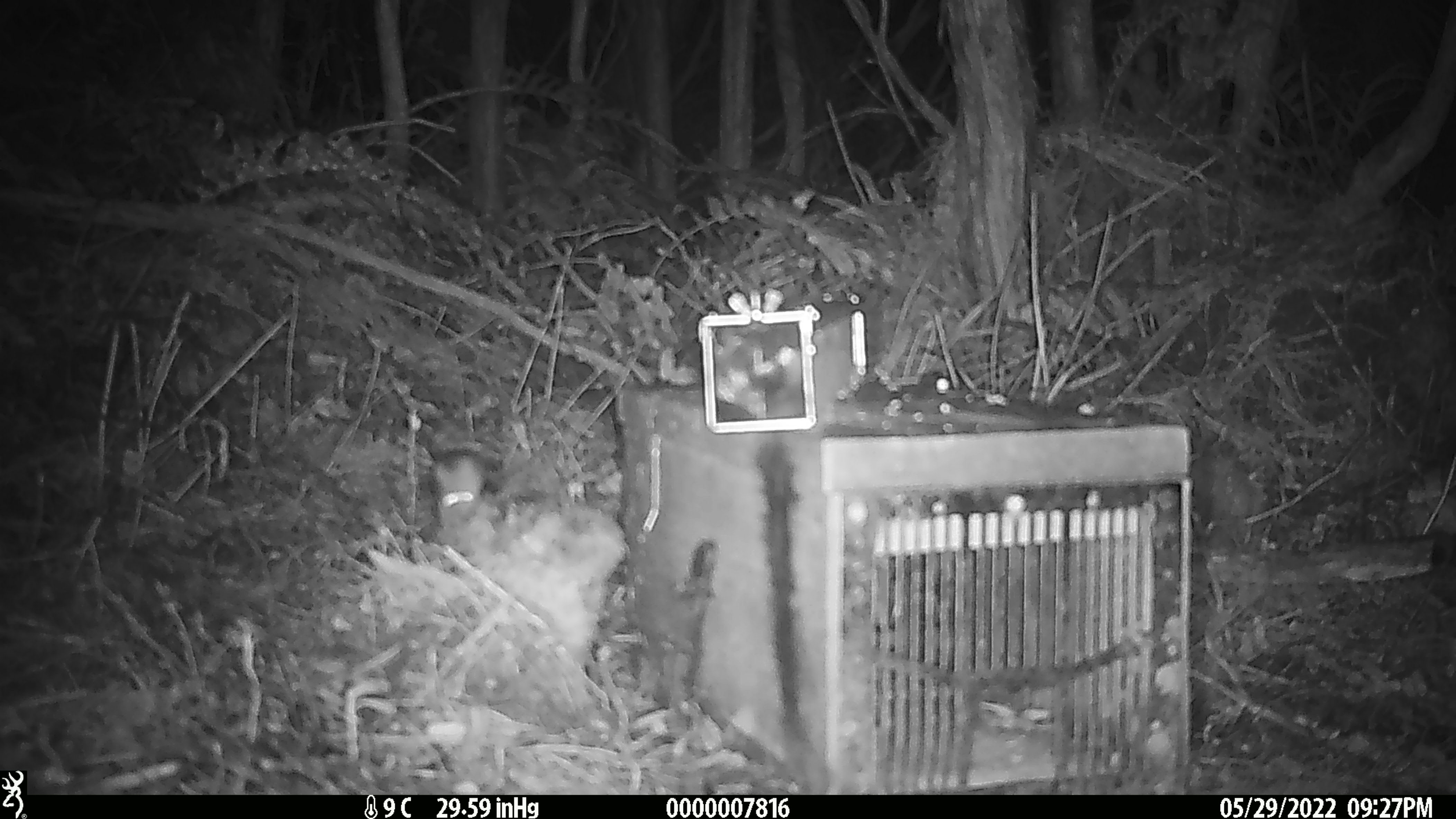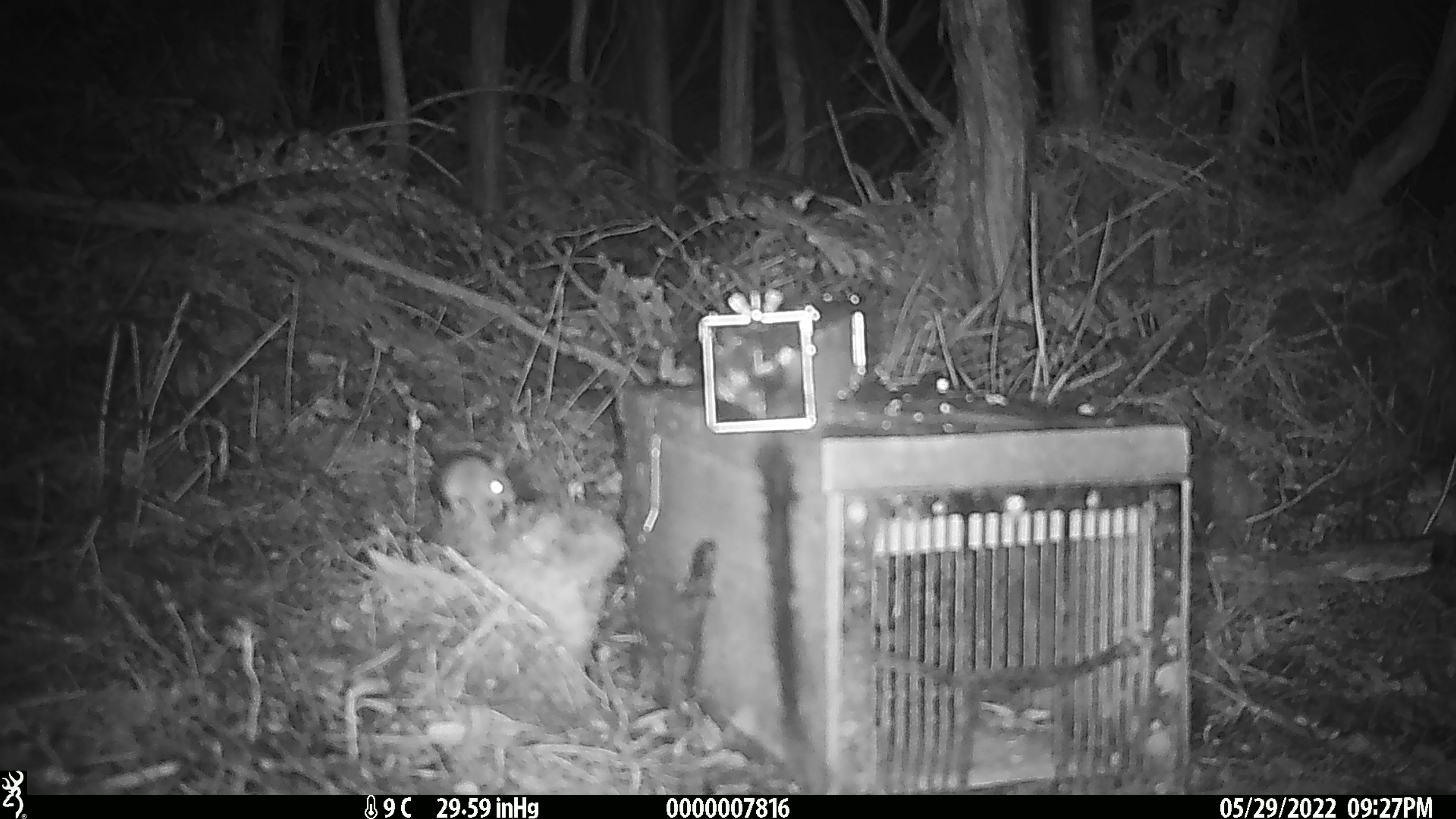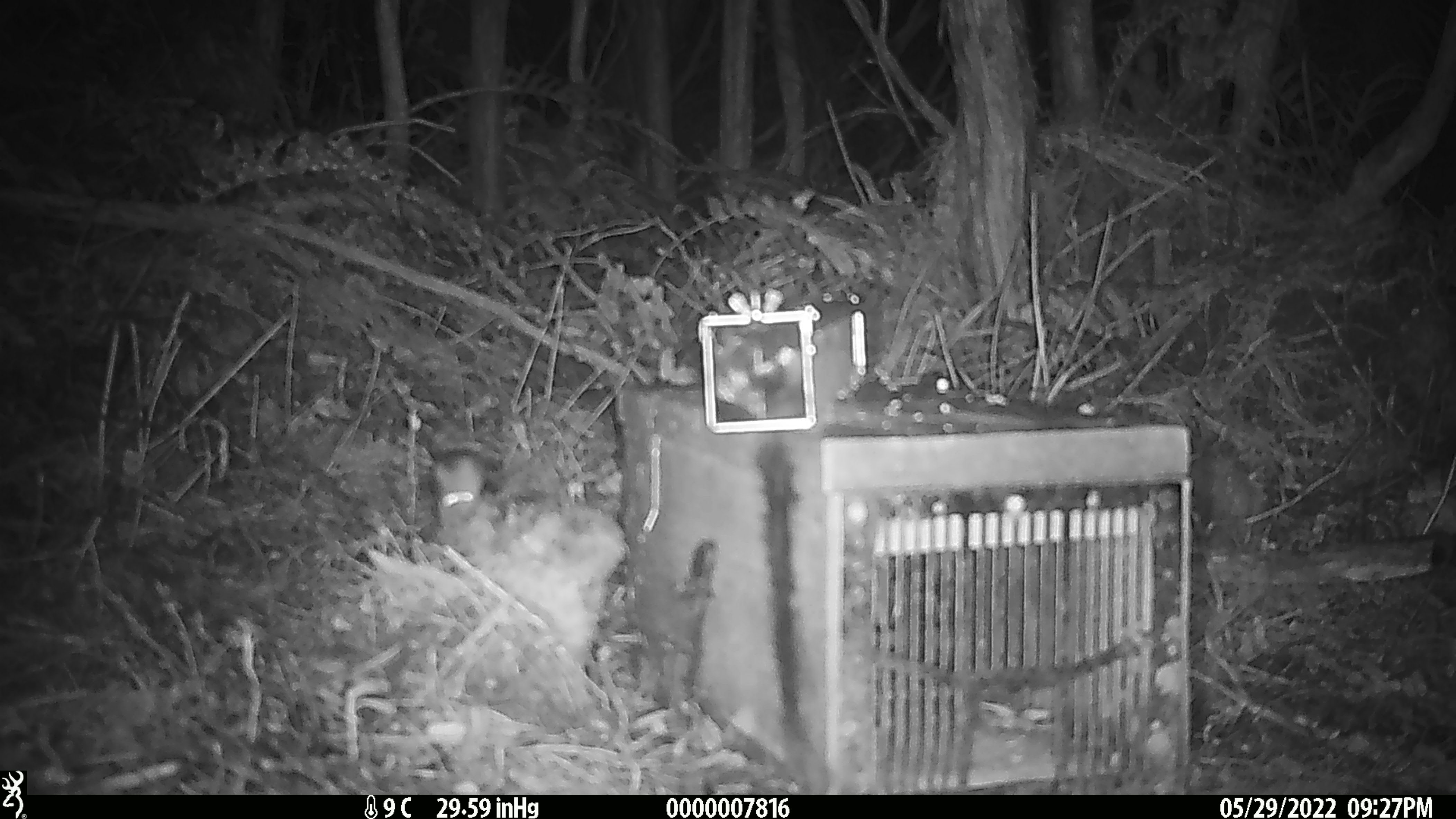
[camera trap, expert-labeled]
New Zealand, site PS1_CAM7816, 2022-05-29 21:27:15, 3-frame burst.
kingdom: Animalia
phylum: Chordata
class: Mammalia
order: Rodentia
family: Muridae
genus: Mus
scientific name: Mus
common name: mouse